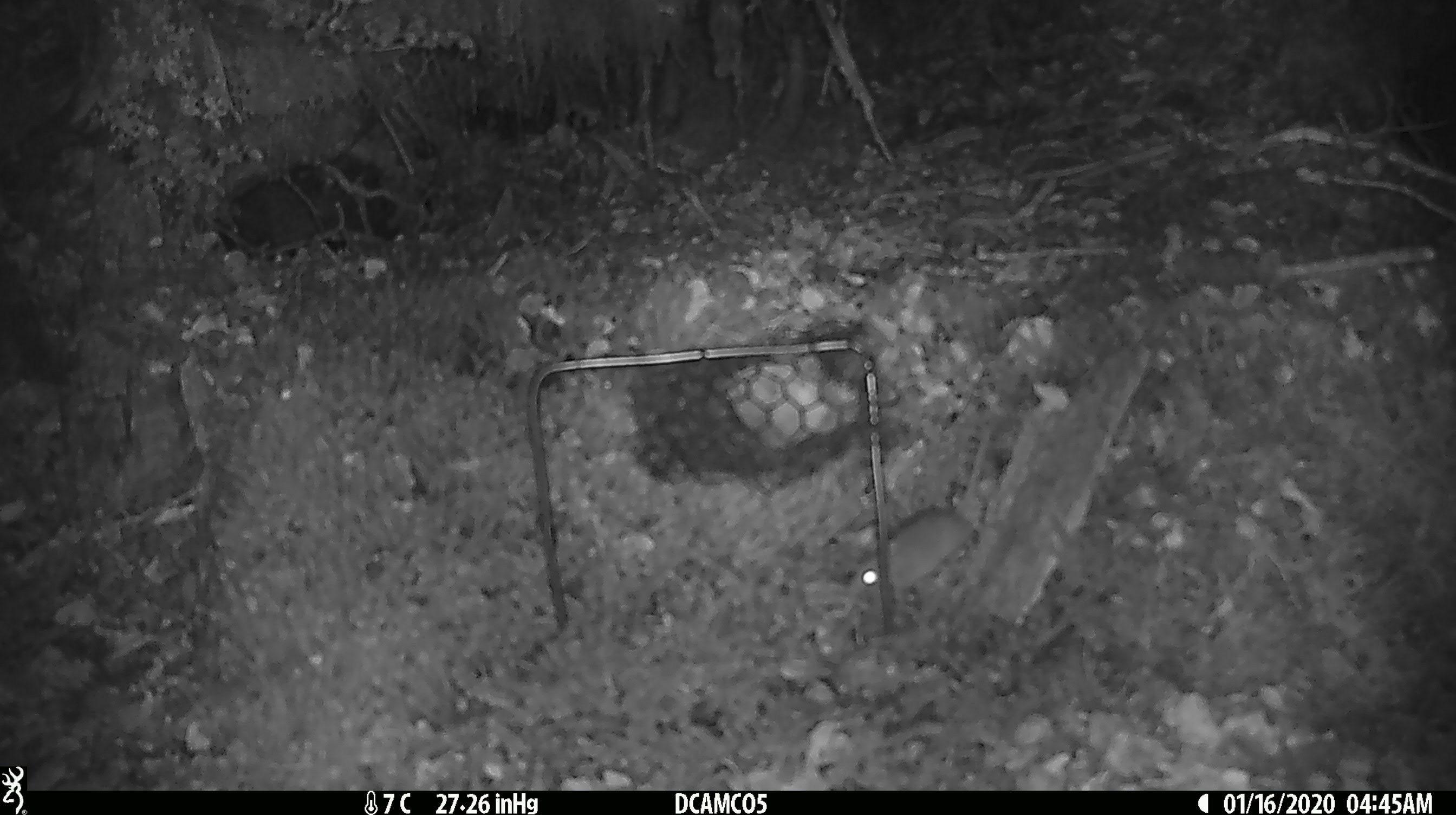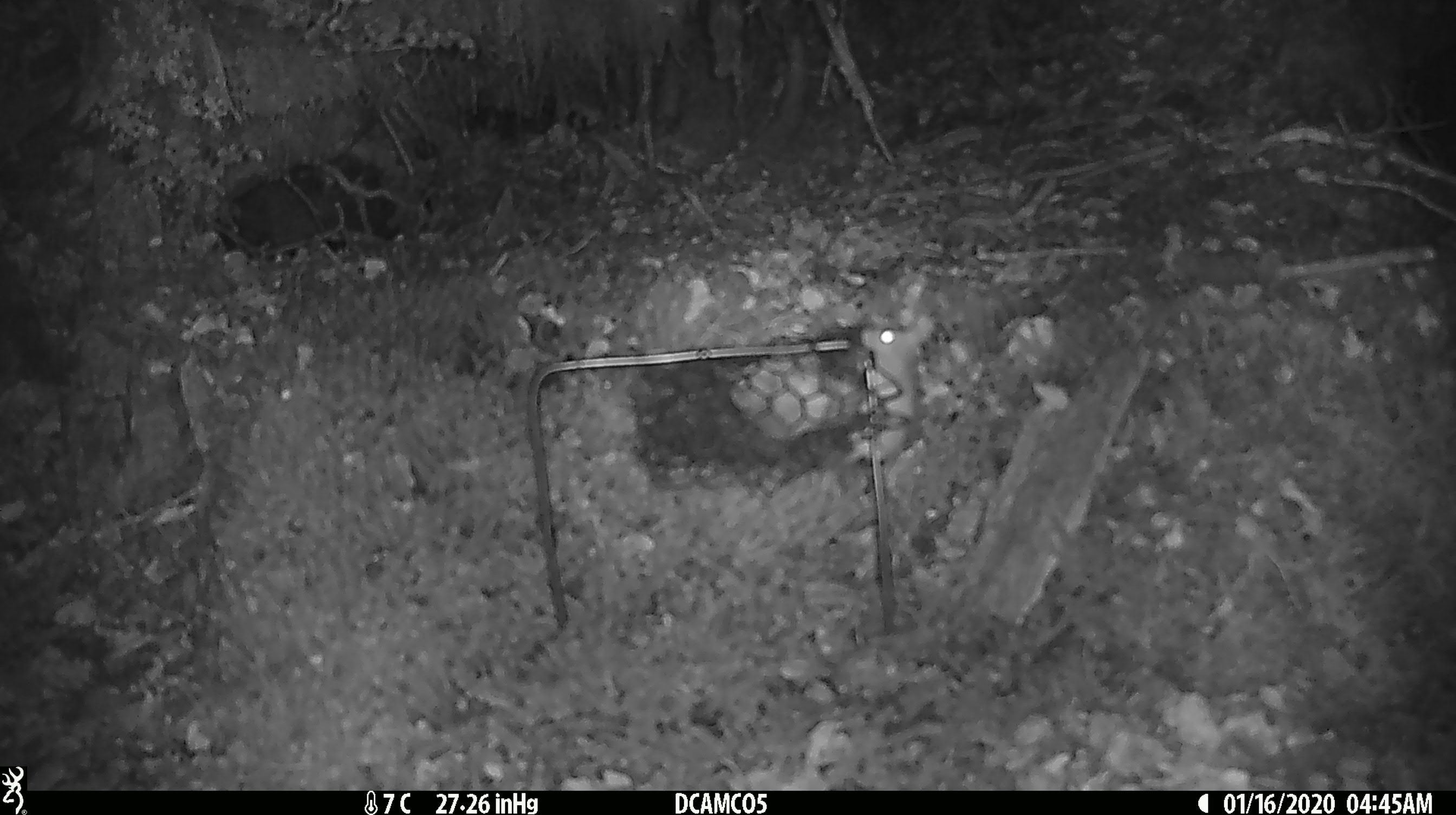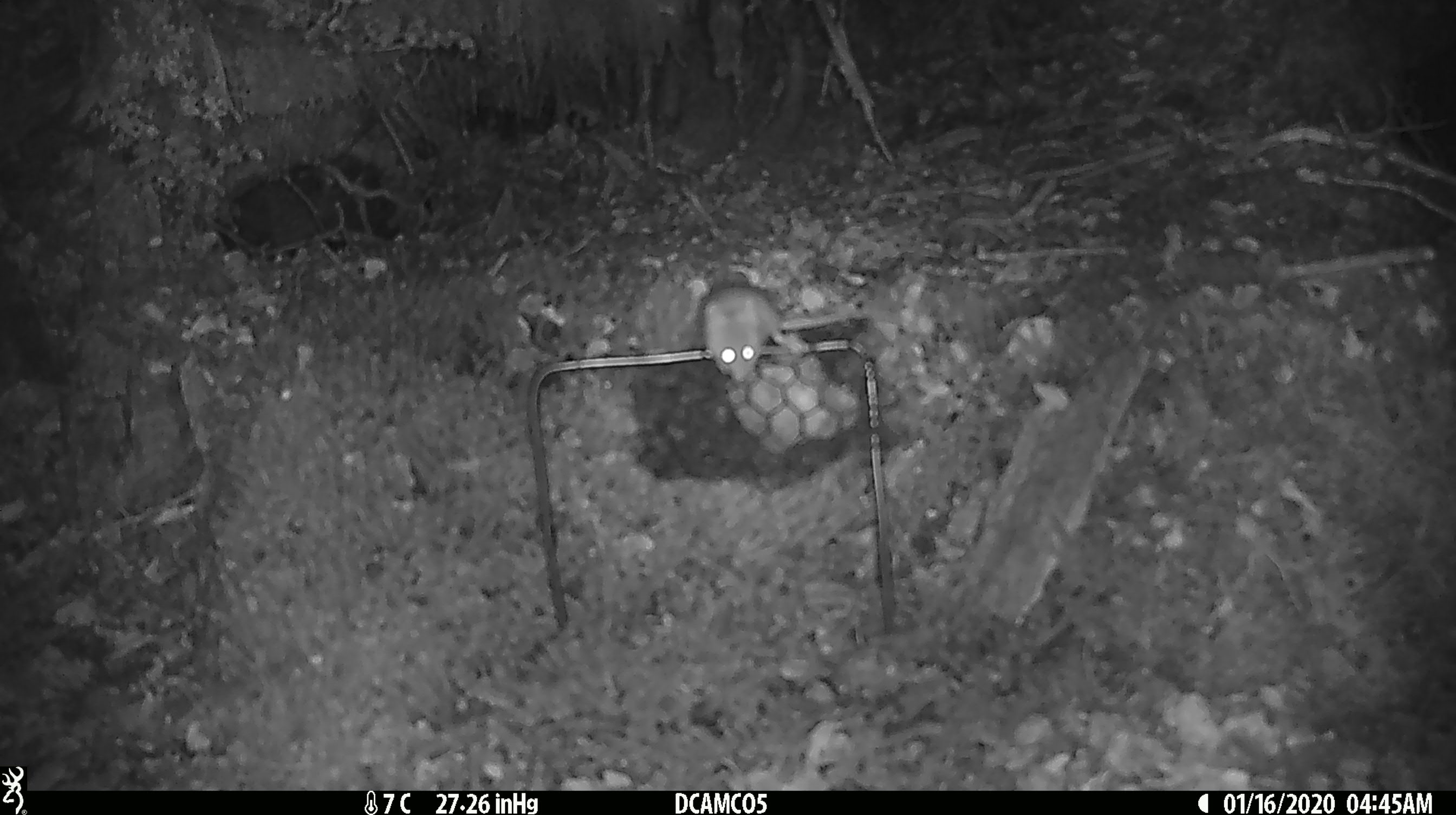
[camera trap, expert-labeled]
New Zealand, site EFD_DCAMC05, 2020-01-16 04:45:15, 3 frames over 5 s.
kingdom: Animalia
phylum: Chordata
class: Mammalia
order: Rodentia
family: Muridae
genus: Mus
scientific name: Mus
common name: mouse